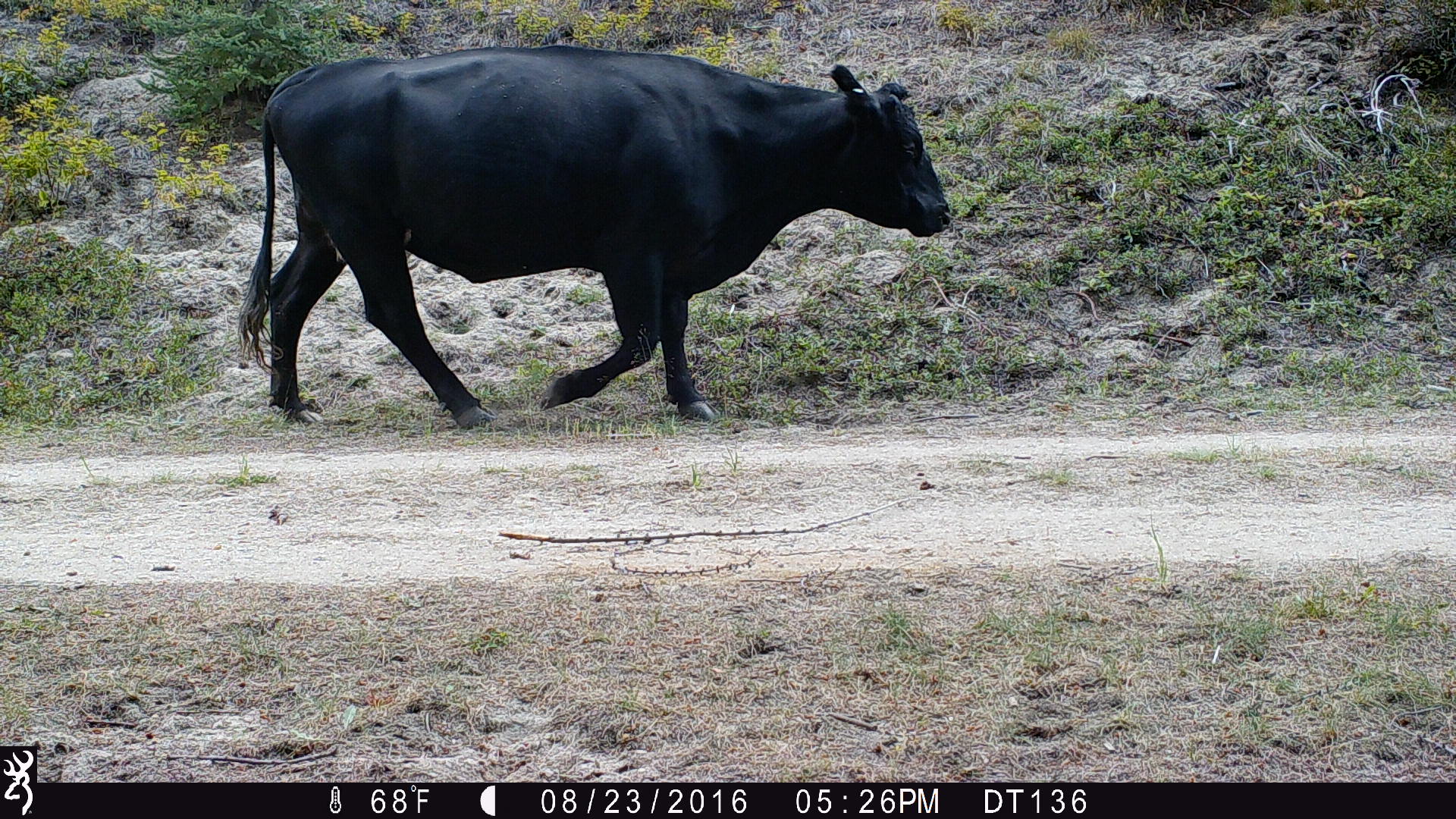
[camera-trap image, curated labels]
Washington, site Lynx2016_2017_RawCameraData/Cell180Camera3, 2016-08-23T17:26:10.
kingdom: Animalia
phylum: Chordata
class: Mammalia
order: Artiodactyla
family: Bovidae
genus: Bos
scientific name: Bos taurus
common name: domestic cattle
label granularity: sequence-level